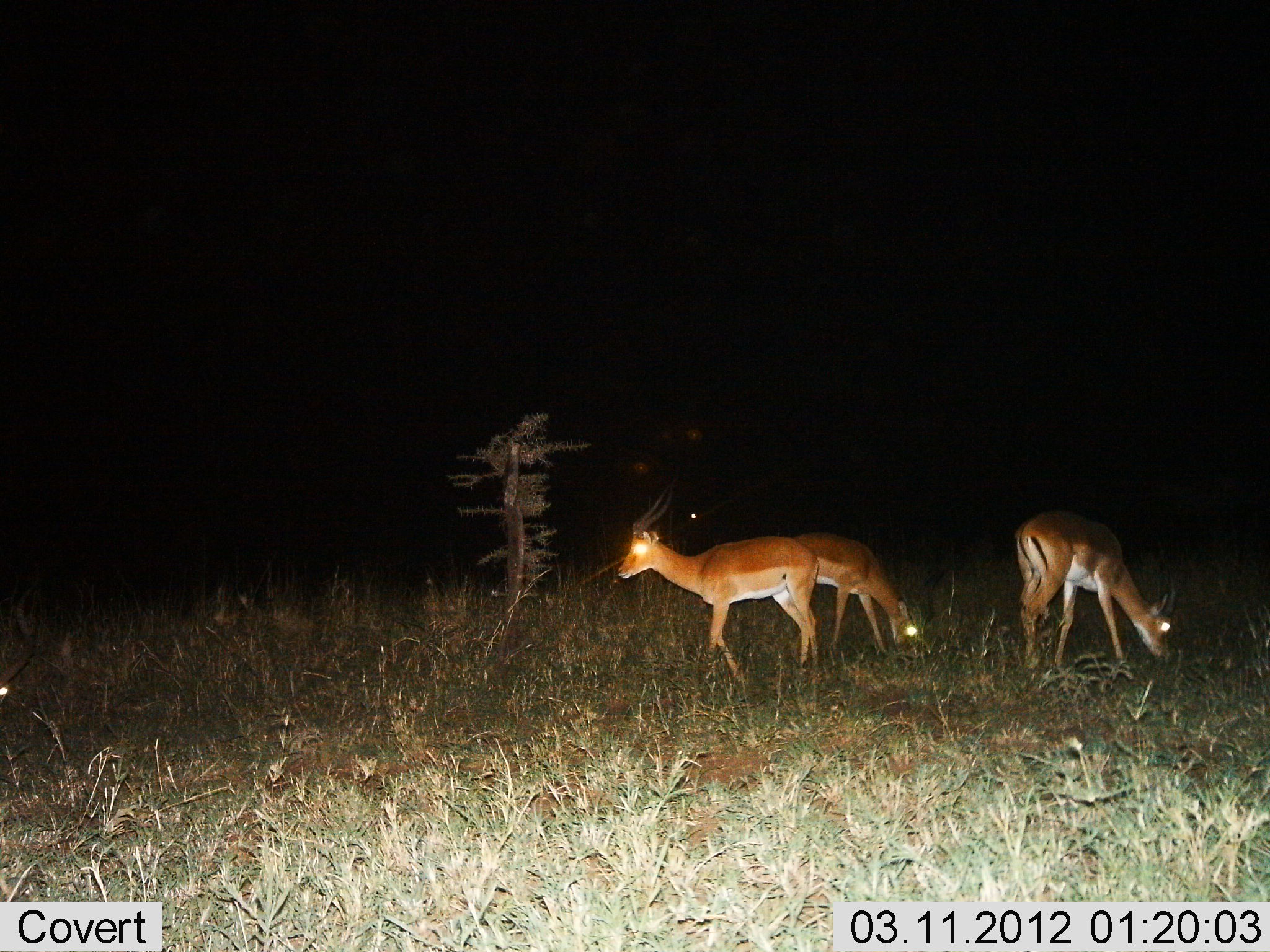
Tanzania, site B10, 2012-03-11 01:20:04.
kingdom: Animalia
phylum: Chordata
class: Mammalia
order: Artiodactyla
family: Bovidae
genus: Nanger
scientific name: Nanger granti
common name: grant's gazelle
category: gazellegrants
Gazellegrants (grant's gazelle) (Nanger granti), count 3. Behavior (volunteer vote fractions): standing 47%, resting 7%, moving 40%, interacting 0%. Young present (vote fraction): 7%. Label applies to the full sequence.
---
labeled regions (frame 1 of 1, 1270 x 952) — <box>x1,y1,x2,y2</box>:
animal: <box>615,483,821,686</box>; <box>1012,509,1174,681</box>; <box>790,531,919,668</box>